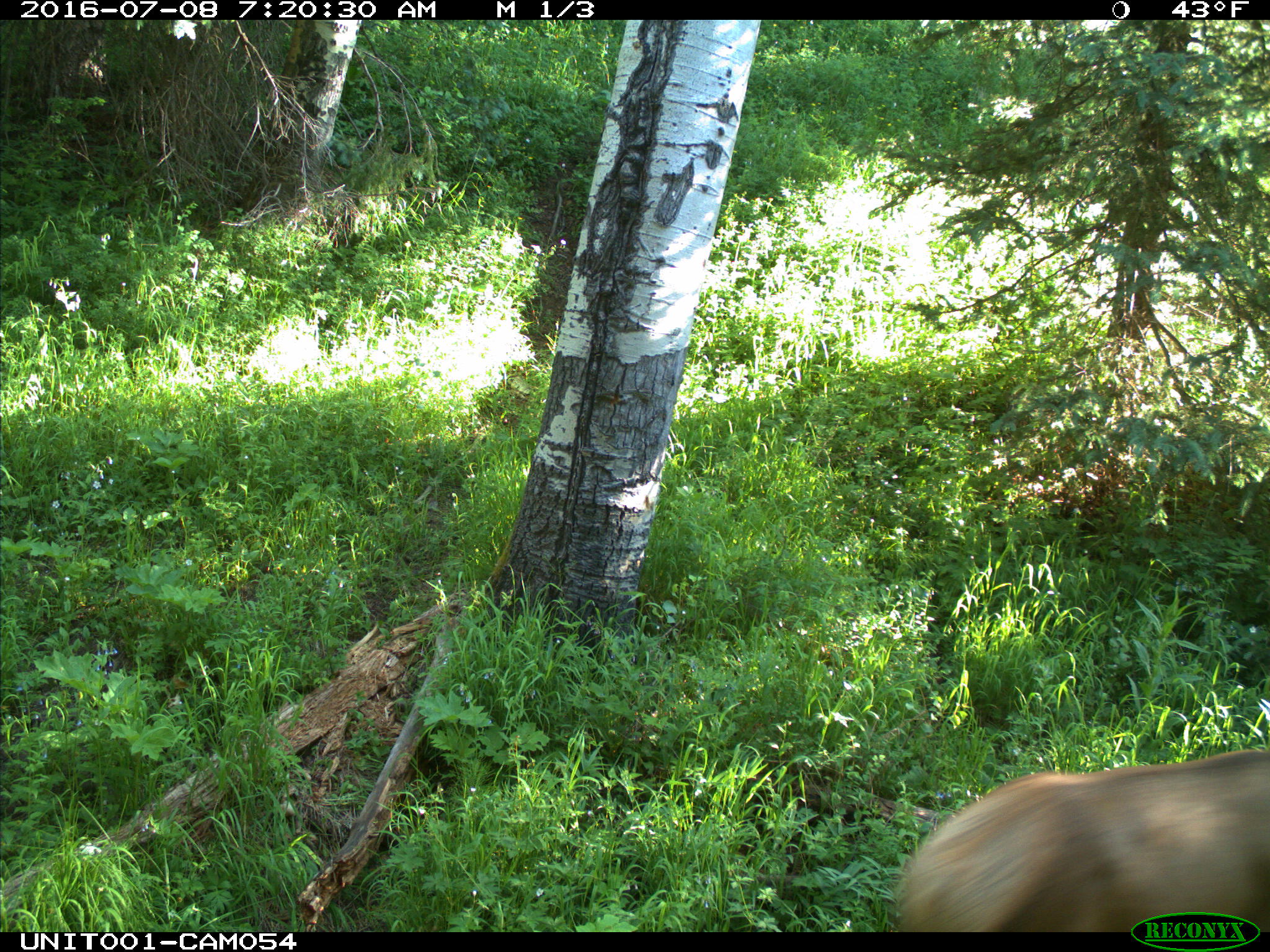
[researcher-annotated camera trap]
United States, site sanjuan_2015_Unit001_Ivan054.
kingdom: Animalia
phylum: Chordata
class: Mammalia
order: Artiodactyla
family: Cervidae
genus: Cervus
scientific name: Cervus elaphus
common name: red deer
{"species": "Cervus elaphus (red deer)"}